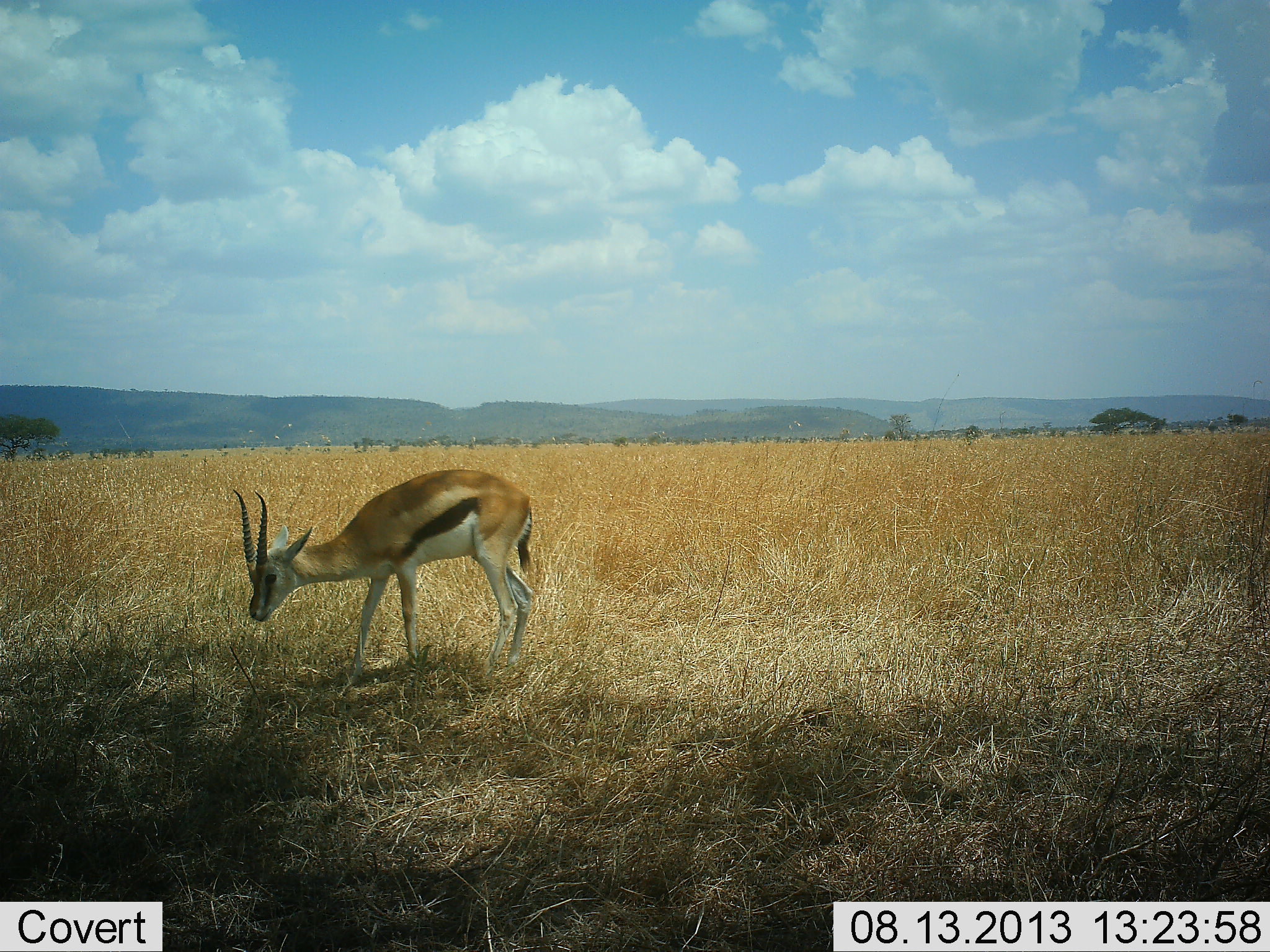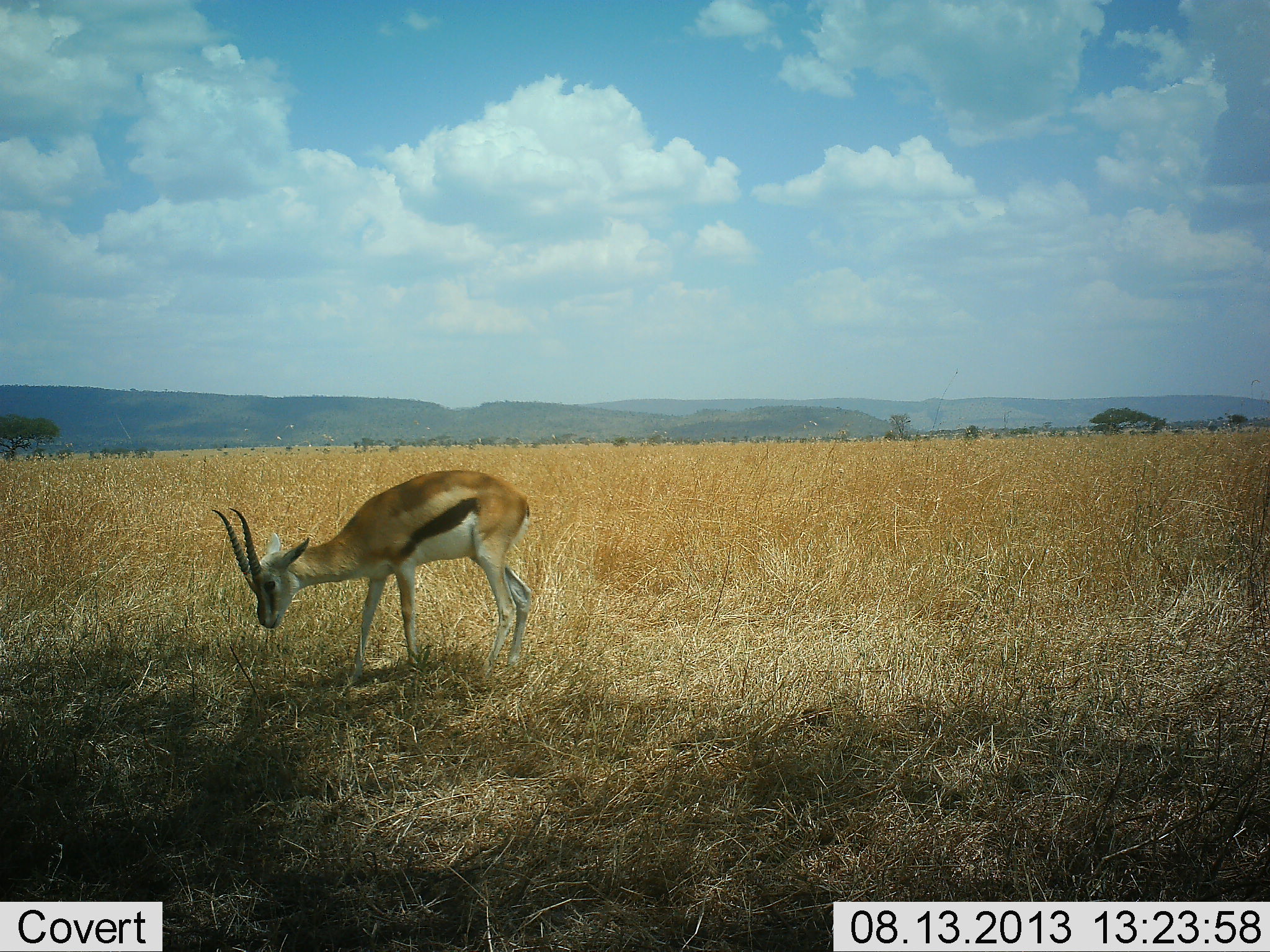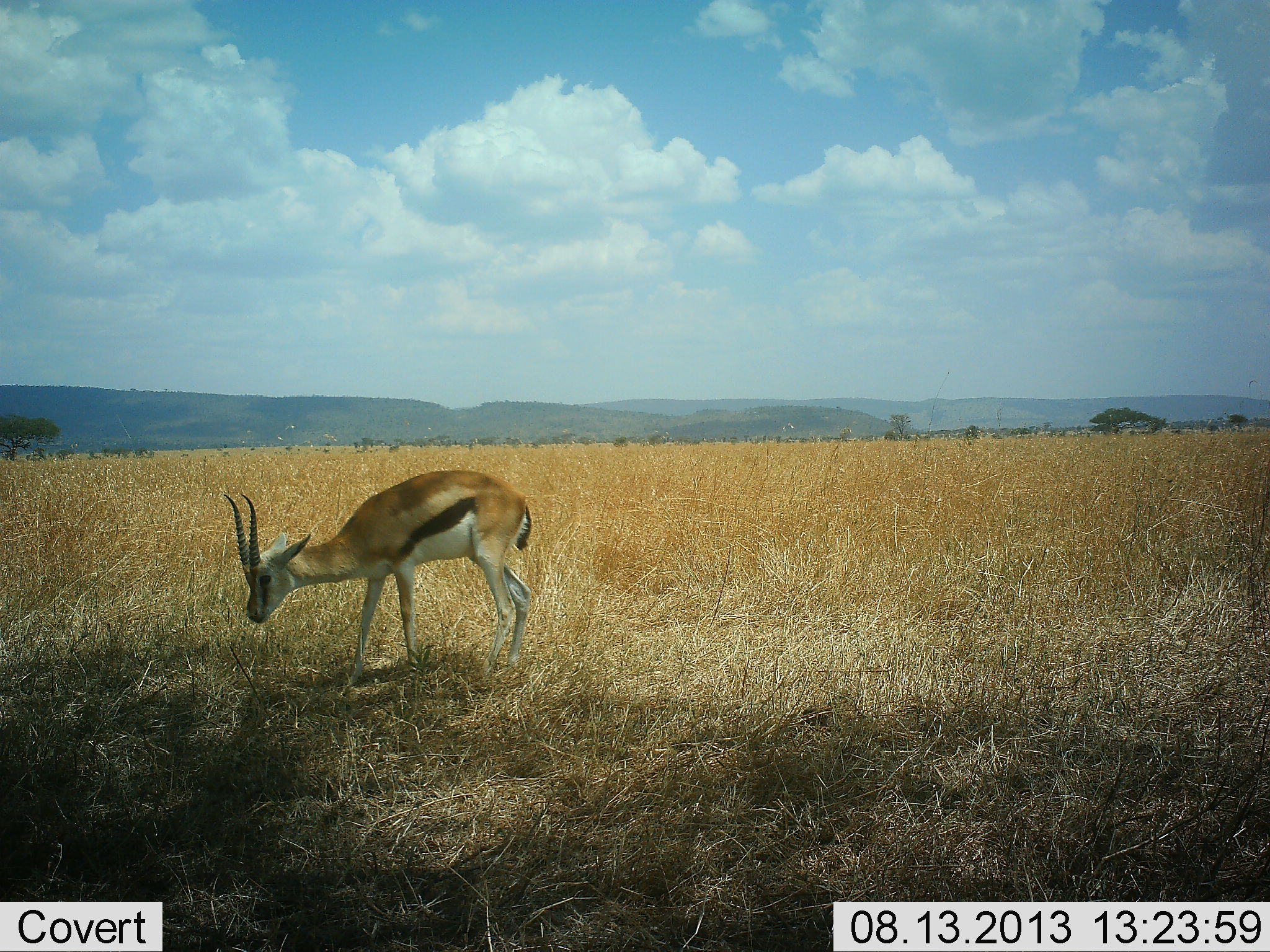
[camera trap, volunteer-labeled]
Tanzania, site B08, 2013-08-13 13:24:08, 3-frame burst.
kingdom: Animalia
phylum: Chordata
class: Mammalia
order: Artiodactyla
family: Bovidae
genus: Eudorcas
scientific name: Eudorcas thomsonii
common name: thomson's gazelle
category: gazellethomsons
Gazellethomsons (thomson's gazelle) (Eudorcas thomsonii), count 1. Behavior (volunteer vote fractions): standing 58%, resting 3%, moving 3%, interacting 6%. Young present (vote fraction): 0%. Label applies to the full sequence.